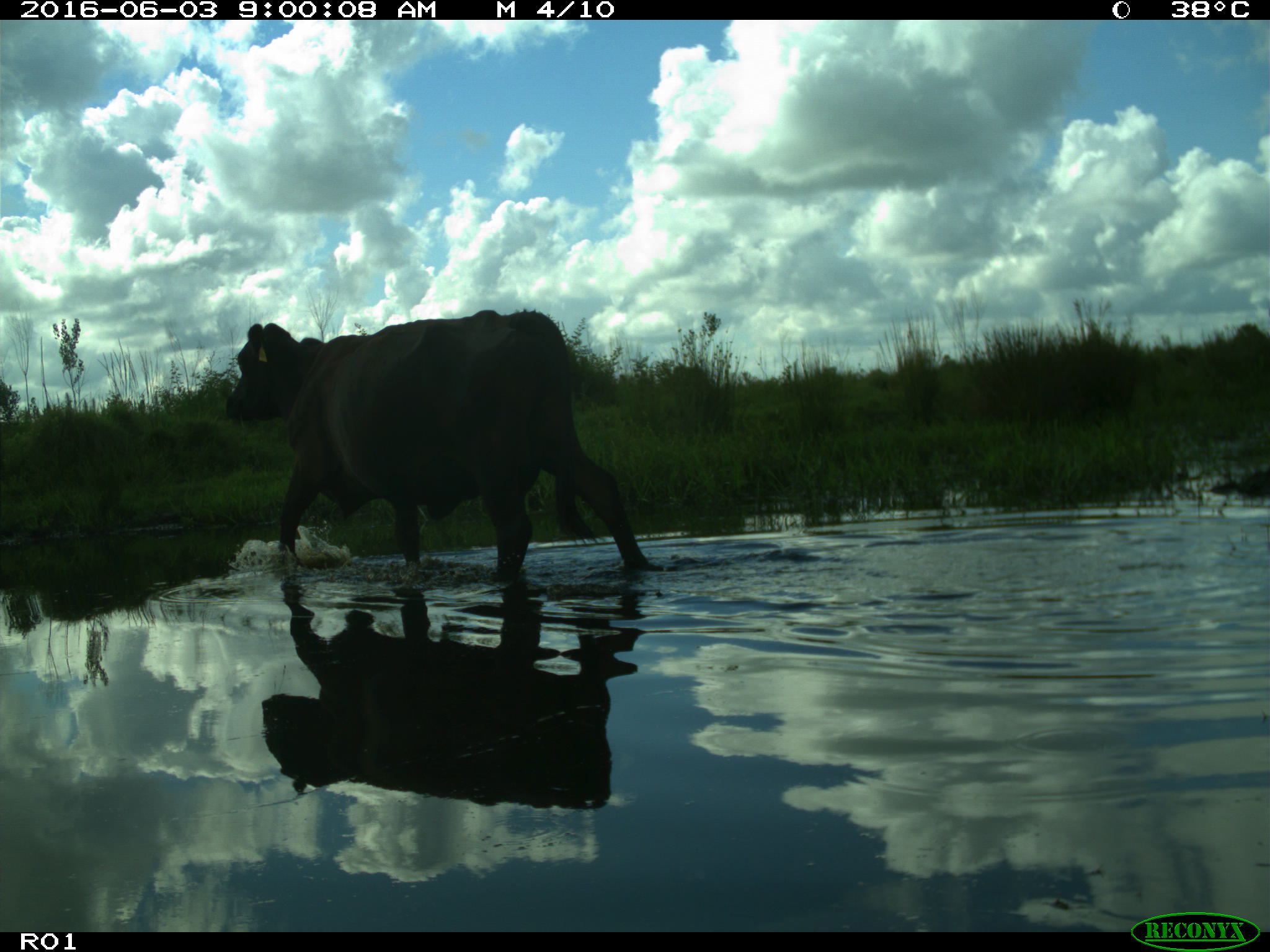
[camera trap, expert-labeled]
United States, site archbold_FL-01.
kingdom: Animalia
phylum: Chordata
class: Mammalia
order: Artiodactyla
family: Bovidae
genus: Bos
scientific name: Bos taurus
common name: domestic cow